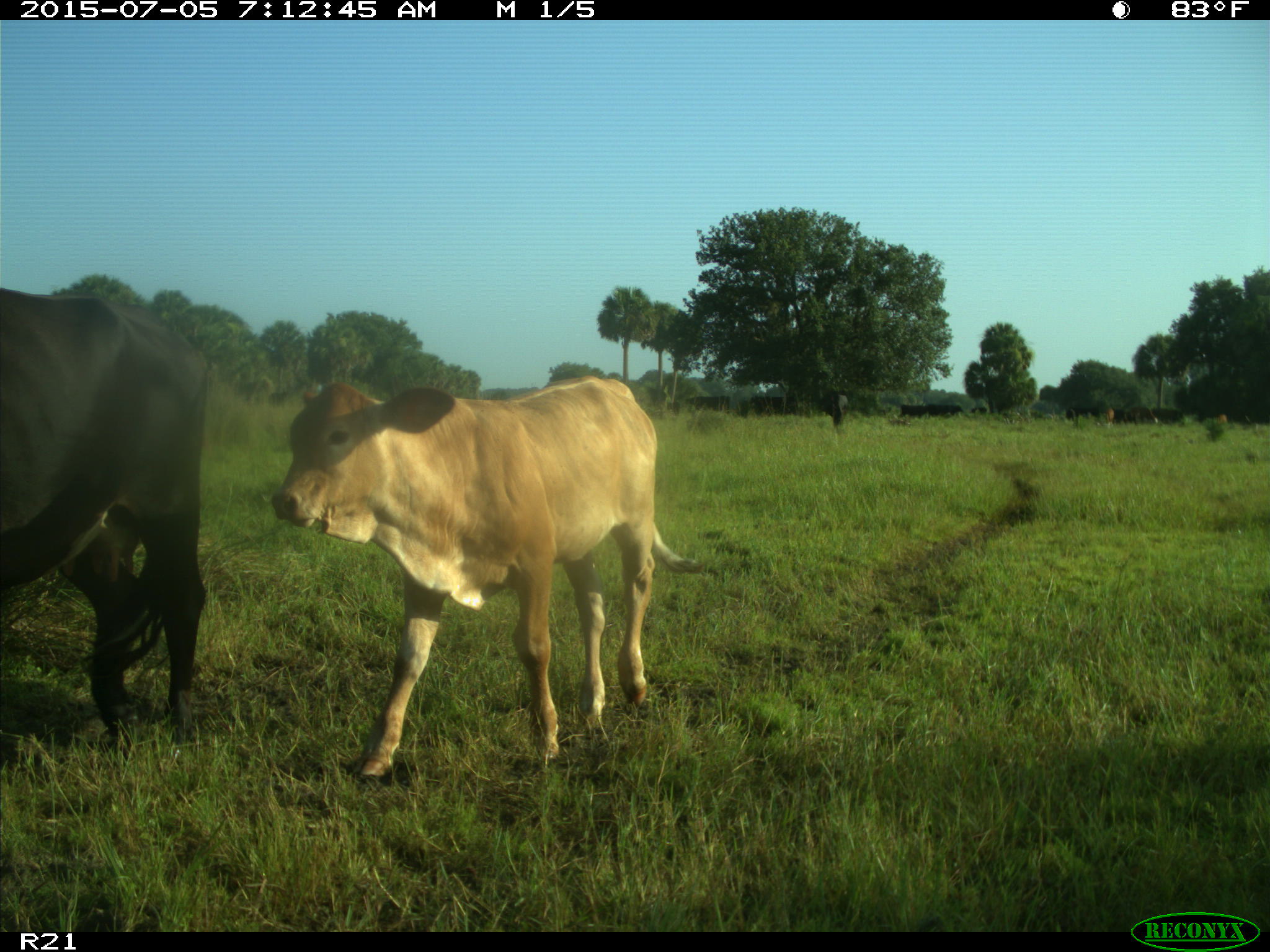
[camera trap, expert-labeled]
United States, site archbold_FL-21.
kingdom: Animalia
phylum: Chordata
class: Mammalia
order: Artiodactyla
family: Bovidae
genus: Bos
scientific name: Bos taurus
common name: domestic cow